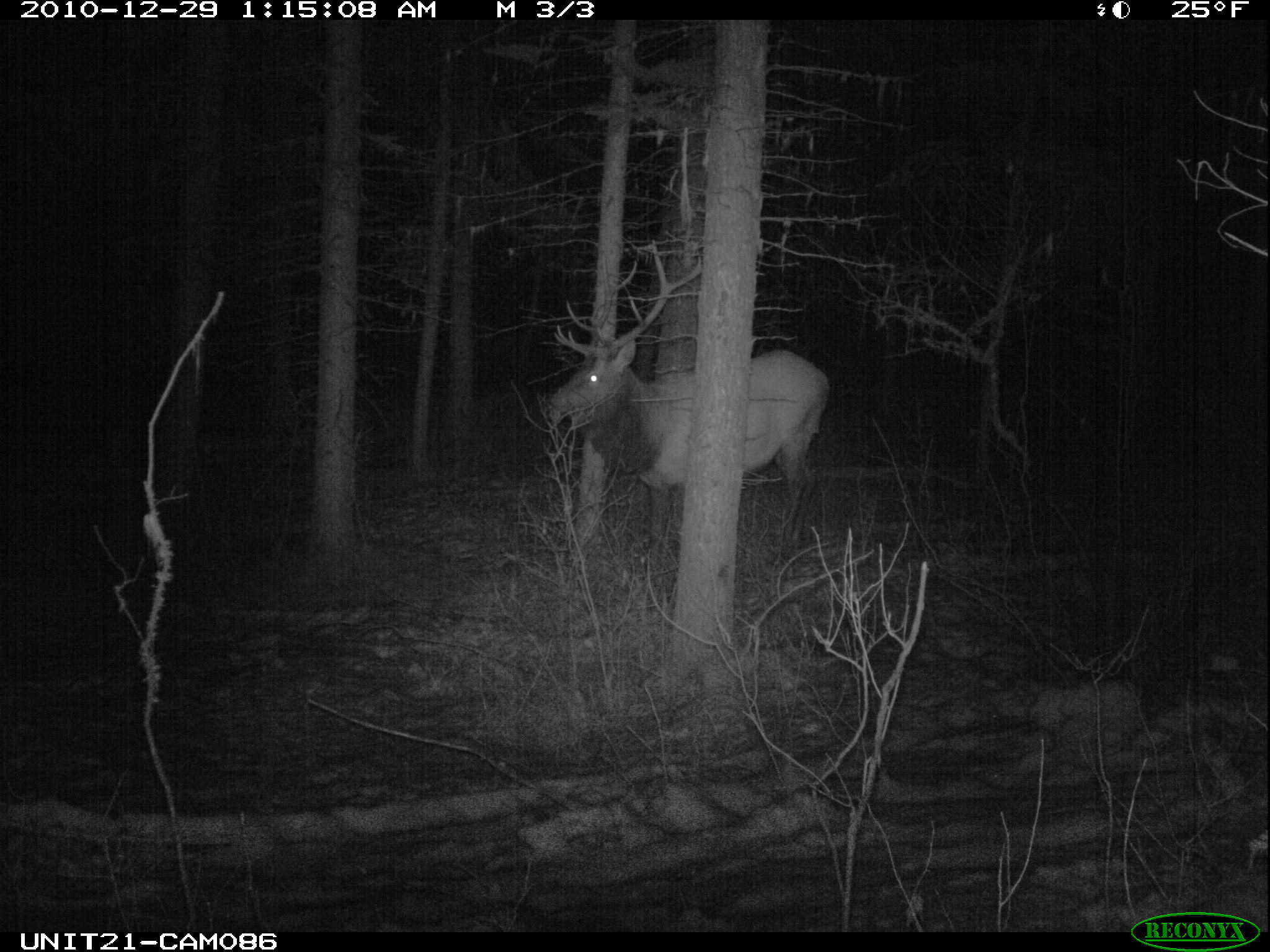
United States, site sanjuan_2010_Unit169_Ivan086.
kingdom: Animalia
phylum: Chordata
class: Mammalia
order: Artiodactyla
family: Cervidae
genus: Cervus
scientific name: Cervus elaphus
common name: red deer